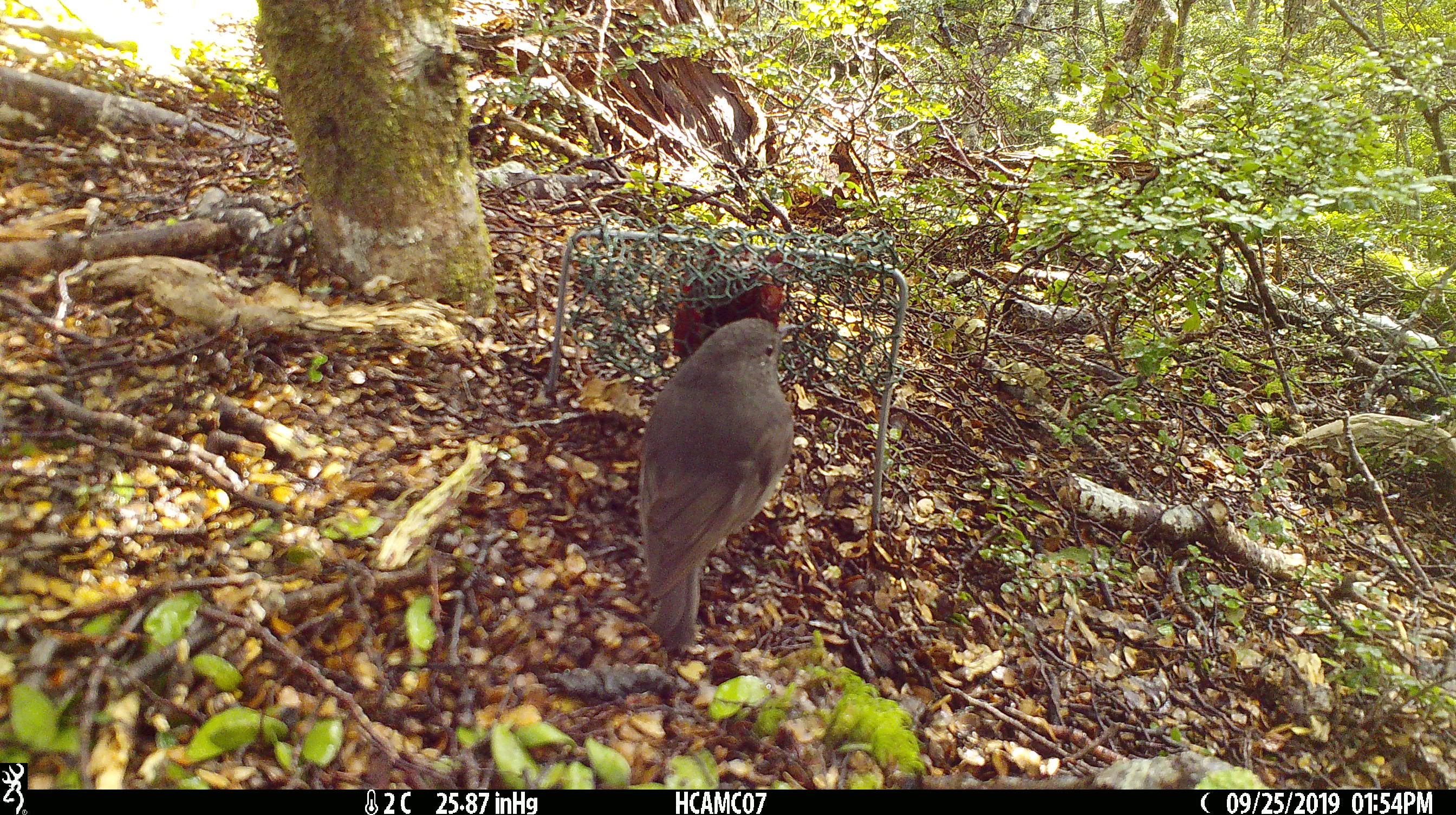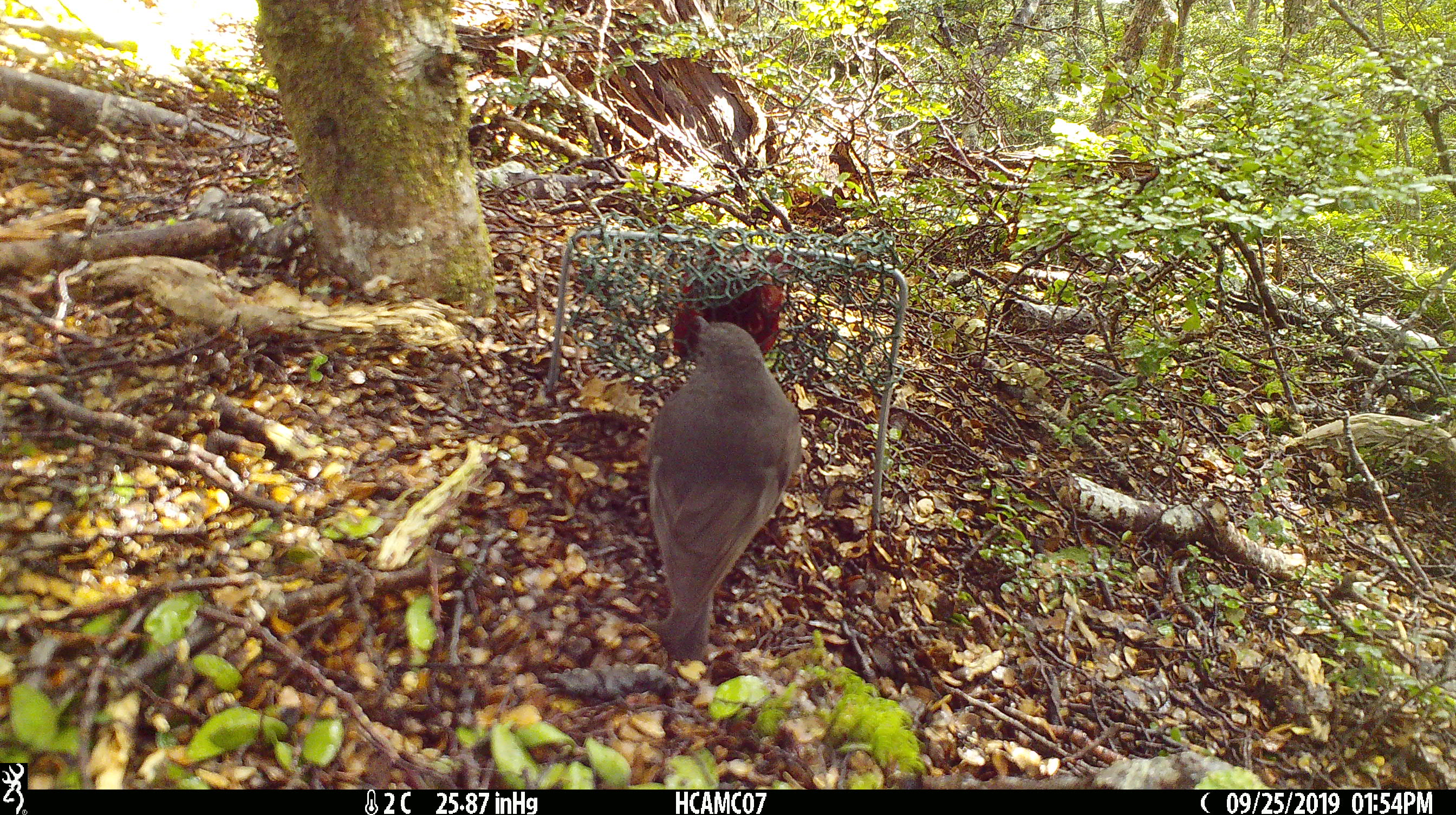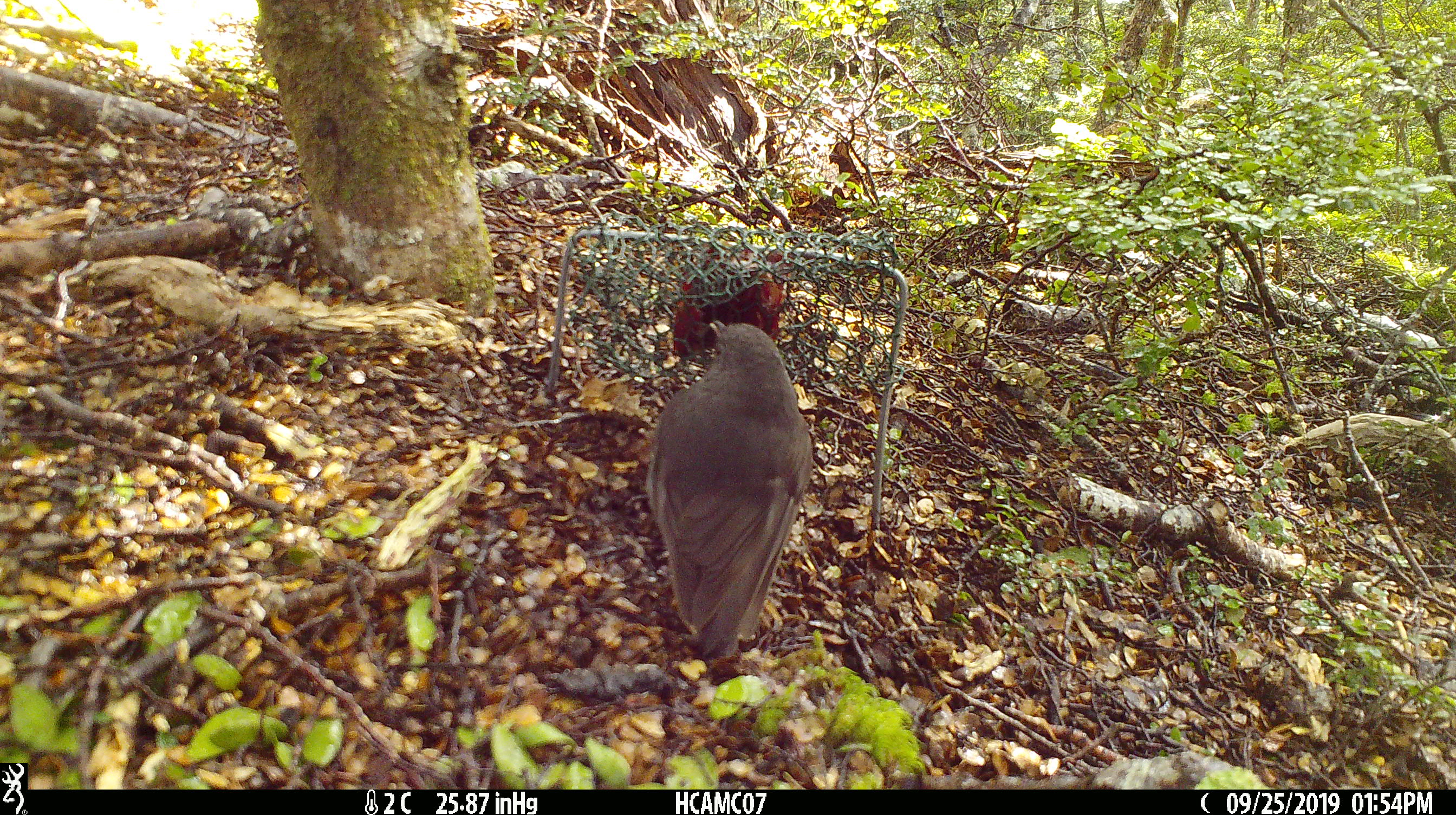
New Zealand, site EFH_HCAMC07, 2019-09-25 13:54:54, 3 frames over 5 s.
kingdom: Animalia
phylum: Chordata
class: Aves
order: Passeriformes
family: Petroicidae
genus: Petroica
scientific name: Petroica australis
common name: new zealand robin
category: robin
Robin (new zealand robin) (Petroica australis).